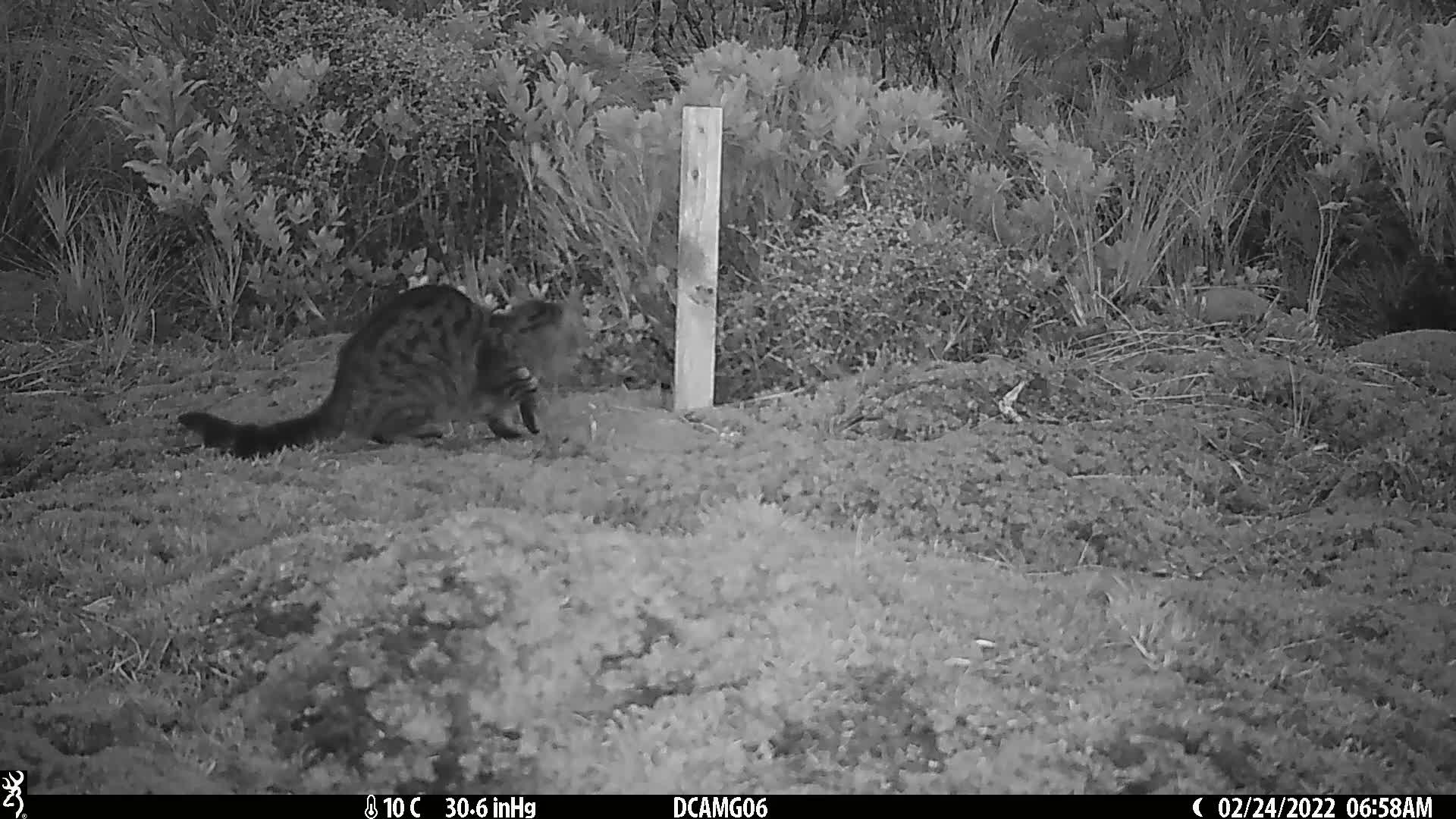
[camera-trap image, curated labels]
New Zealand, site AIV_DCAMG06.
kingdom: Animalia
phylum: Chordata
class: Mammalia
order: Carnivora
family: Felidae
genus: Felis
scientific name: Felis catus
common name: domestic cat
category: cat